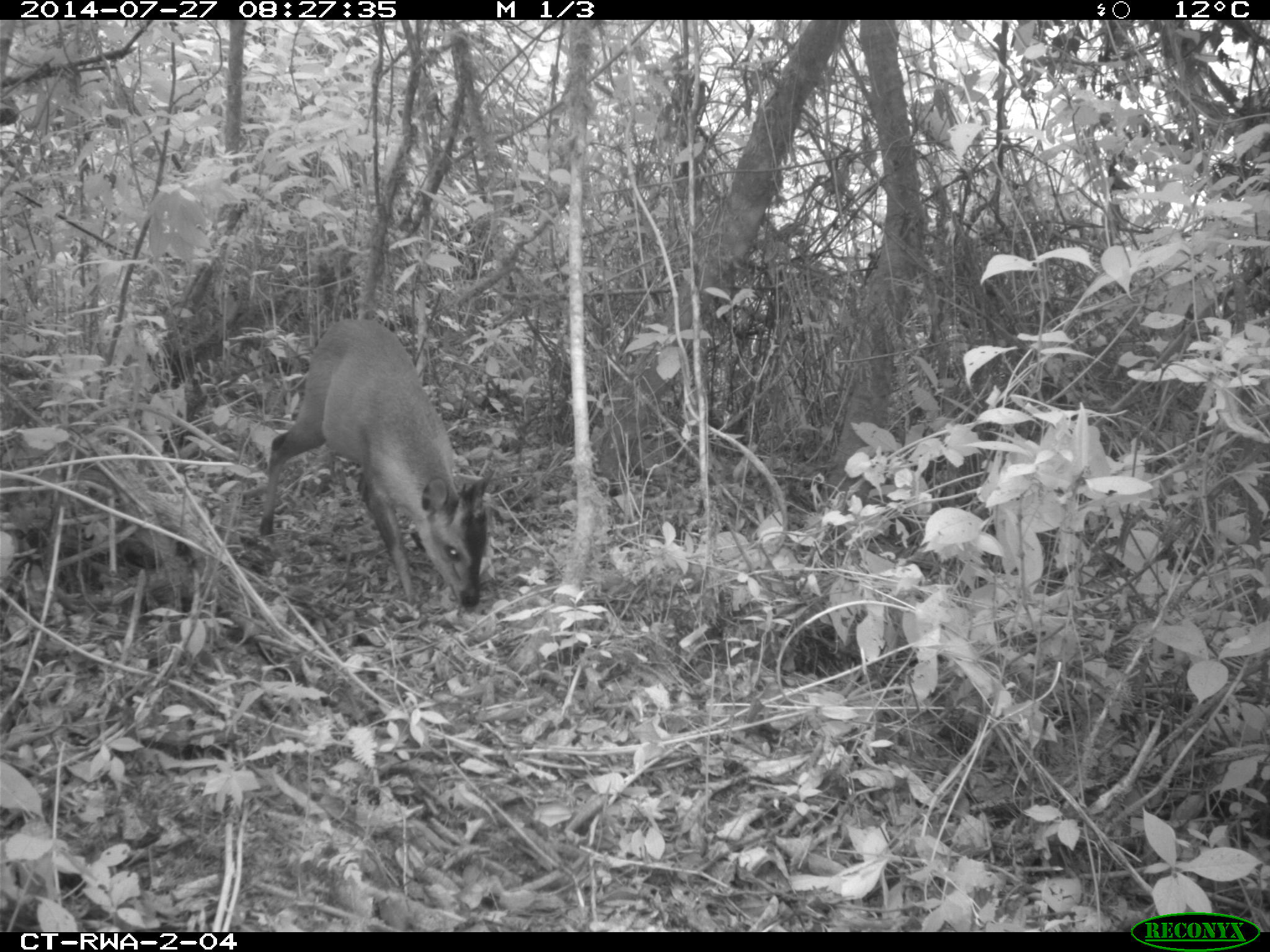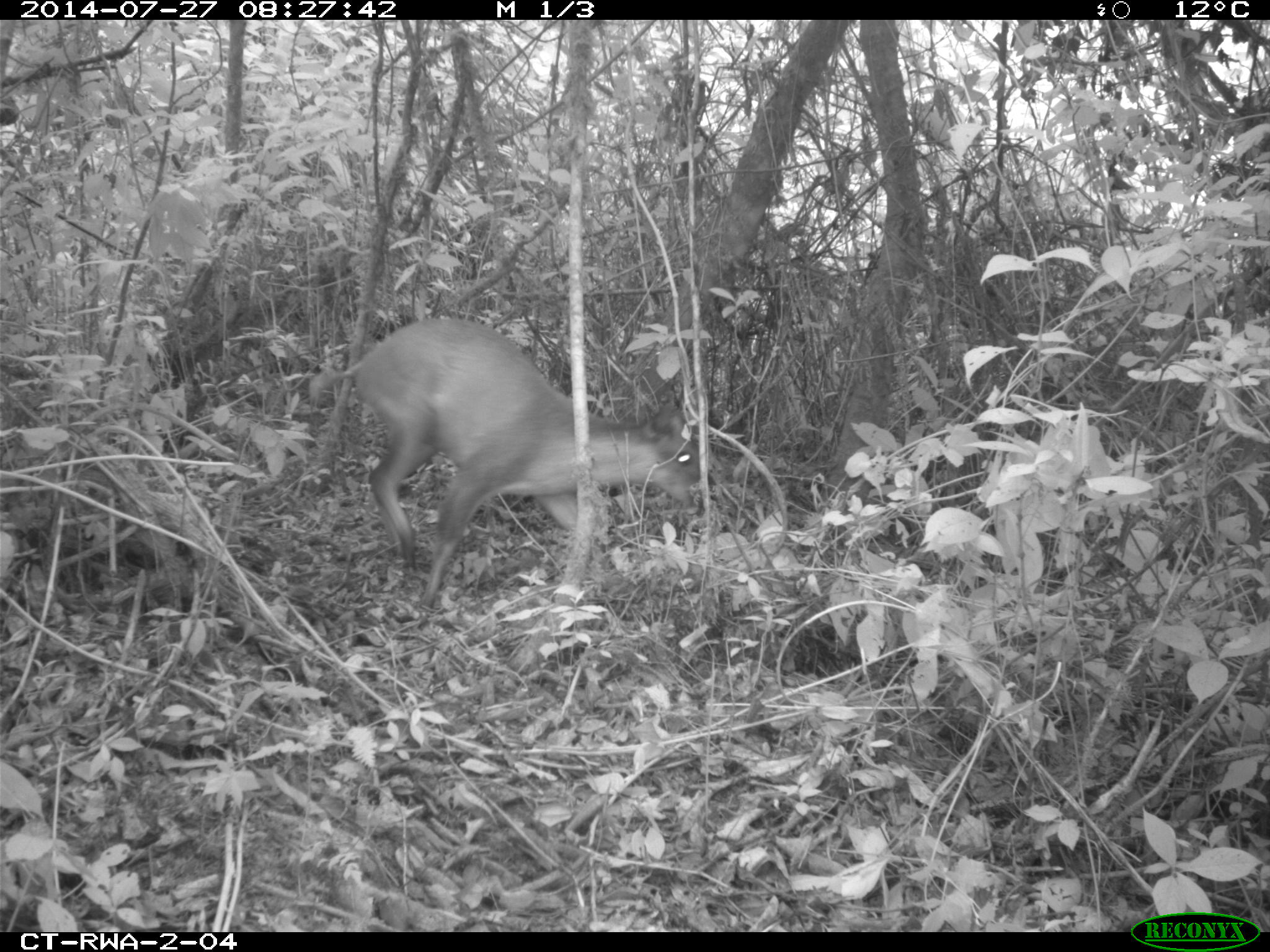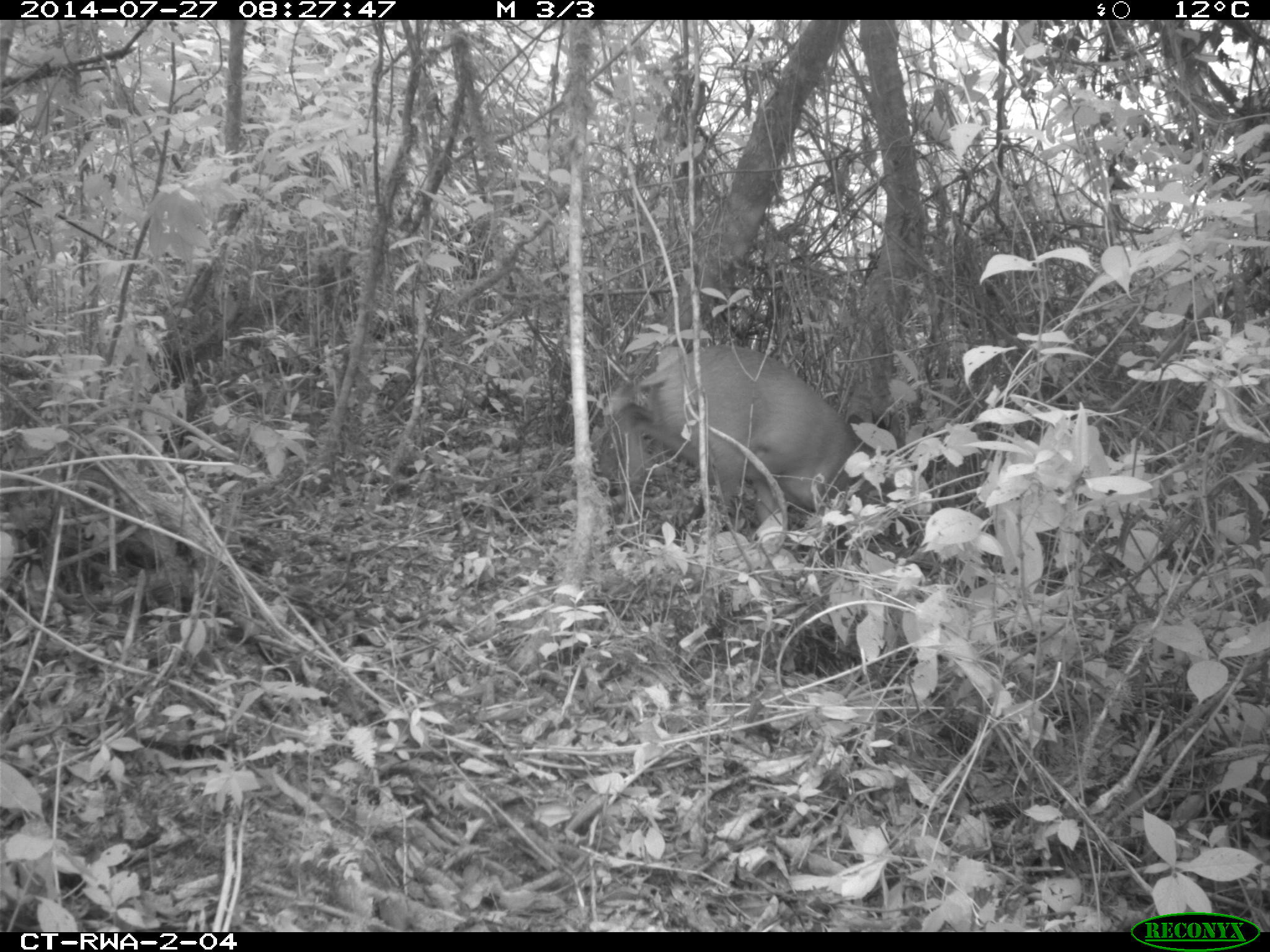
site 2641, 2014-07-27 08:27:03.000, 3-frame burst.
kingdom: Animalia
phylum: Chordata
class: Mammalia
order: Artiodactyla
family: Bovidae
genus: Cephalophus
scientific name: Cephalophus nigrifrons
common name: black-fronted duiker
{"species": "Cephalophus nigrifrons (black-fronted duiker)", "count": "1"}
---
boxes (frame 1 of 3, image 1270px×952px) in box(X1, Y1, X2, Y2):
cephalophus nigrifrons: box(254, 303, 502, 618)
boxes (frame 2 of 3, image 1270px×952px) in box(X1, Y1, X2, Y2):
cephalophus nigrifrons: box(305, 315, 699, 612)